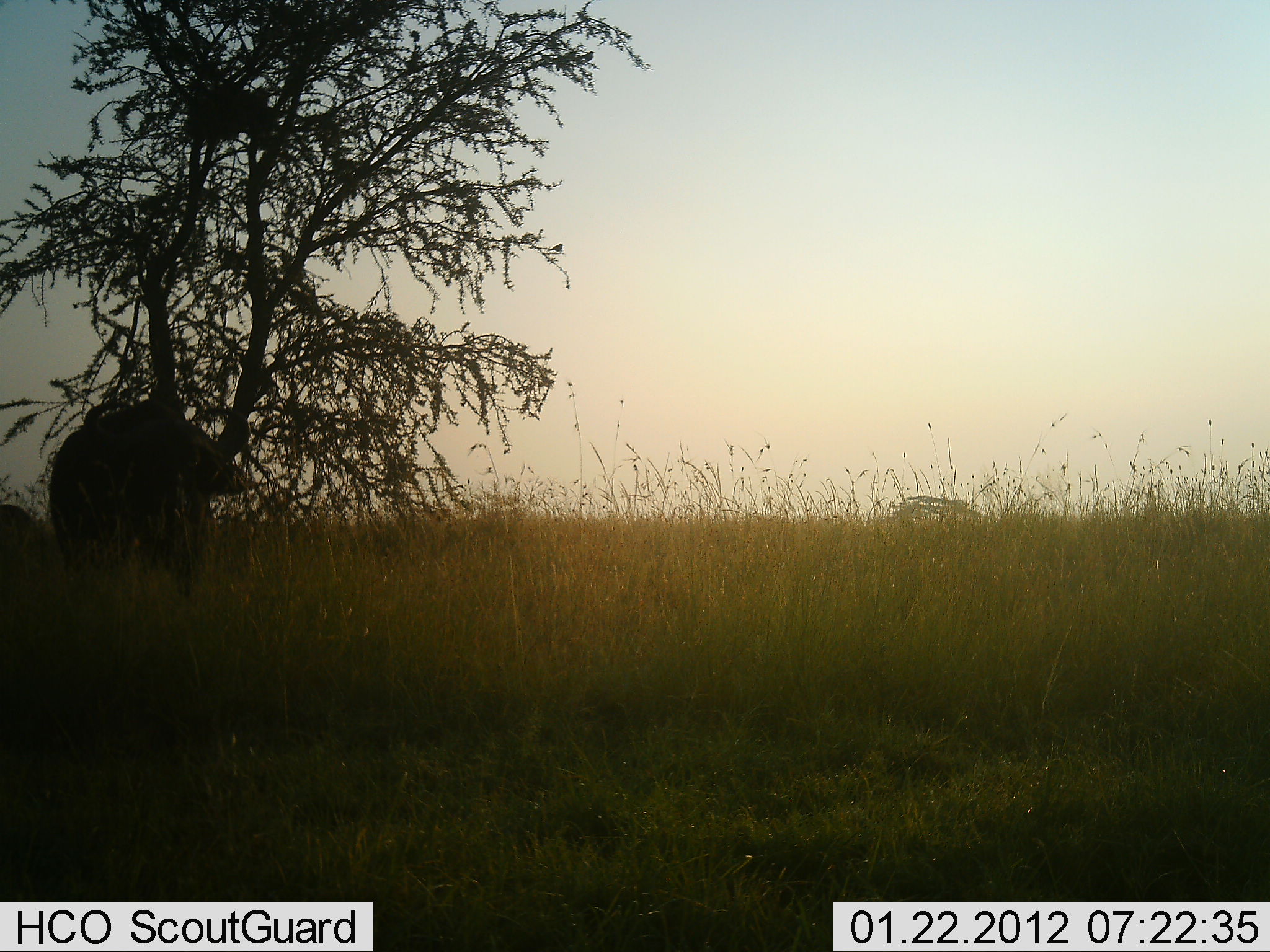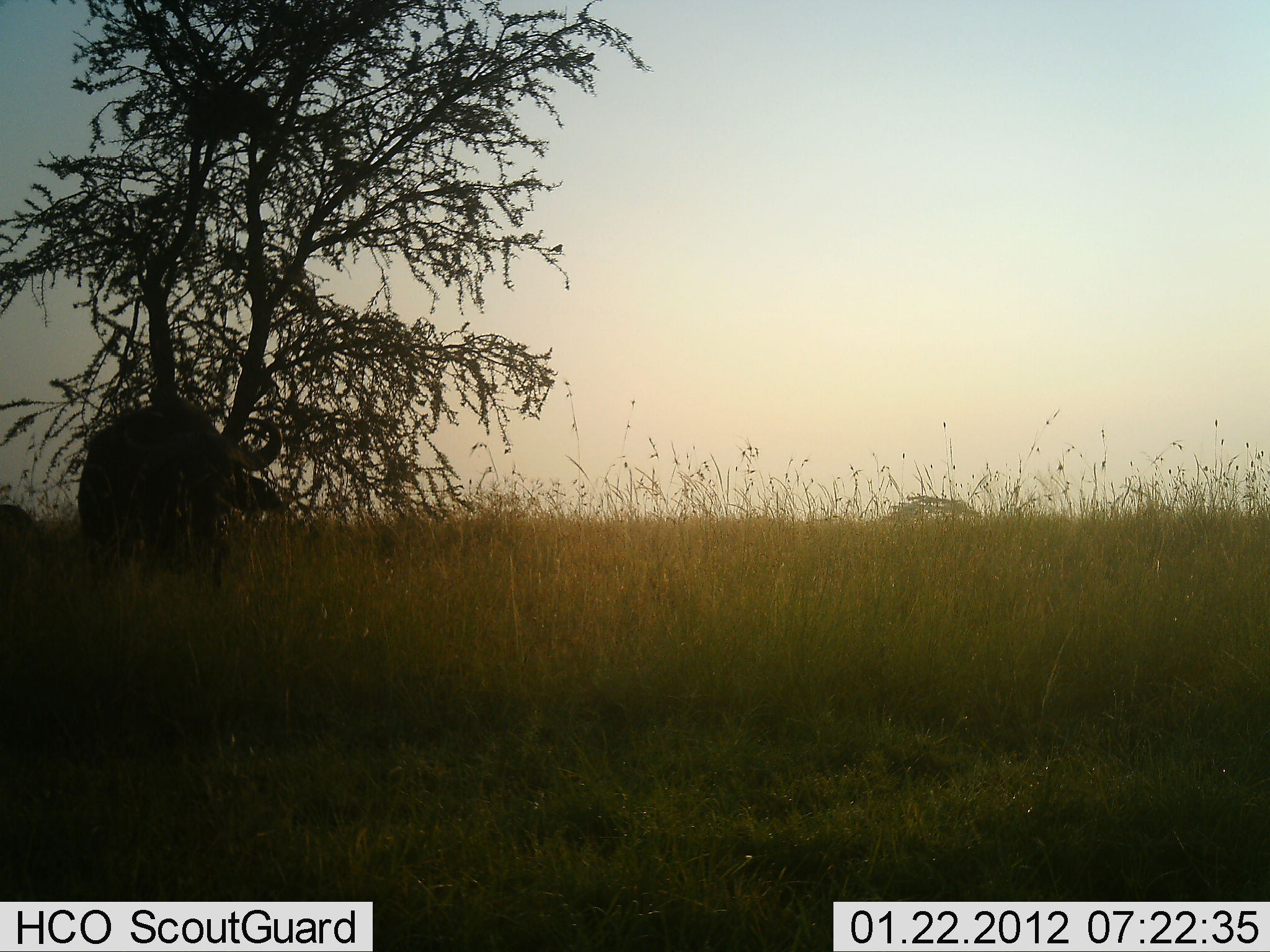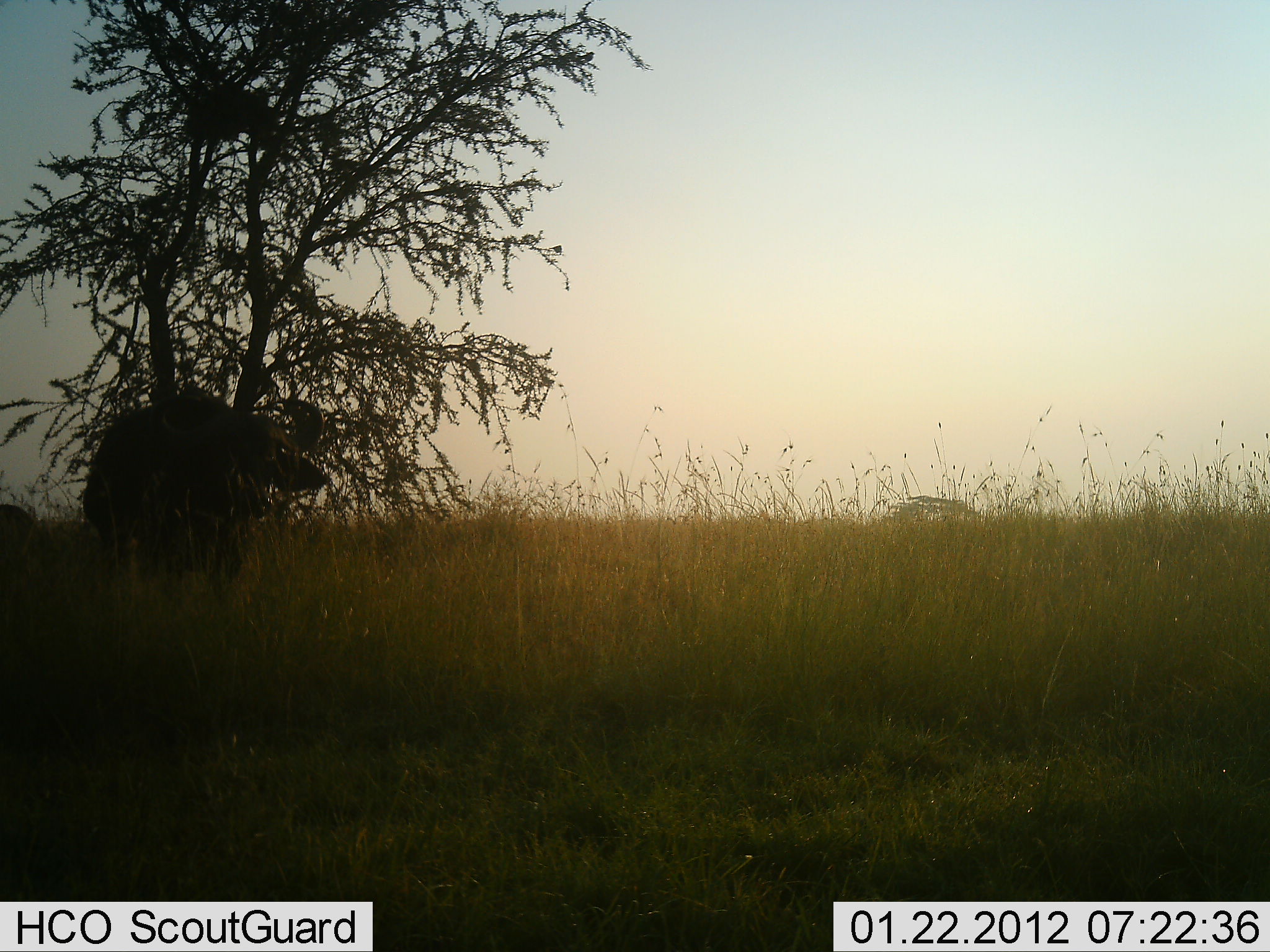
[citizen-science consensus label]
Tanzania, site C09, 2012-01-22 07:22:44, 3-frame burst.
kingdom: Animalia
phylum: Chordata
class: Mammalia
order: Artiodactyla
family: Bovidae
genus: Syncerus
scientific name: Syncerus caffer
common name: cape buffalo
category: buffalo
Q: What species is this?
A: Buffalo (cape buffalo) (Syncerus caffer).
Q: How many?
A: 1.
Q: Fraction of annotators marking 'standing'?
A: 20%.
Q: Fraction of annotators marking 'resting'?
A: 13%.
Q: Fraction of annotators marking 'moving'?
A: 73%.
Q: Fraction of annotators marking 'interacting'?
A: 0%.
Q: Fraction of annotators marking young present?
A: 0%.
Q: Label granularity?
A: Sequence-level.